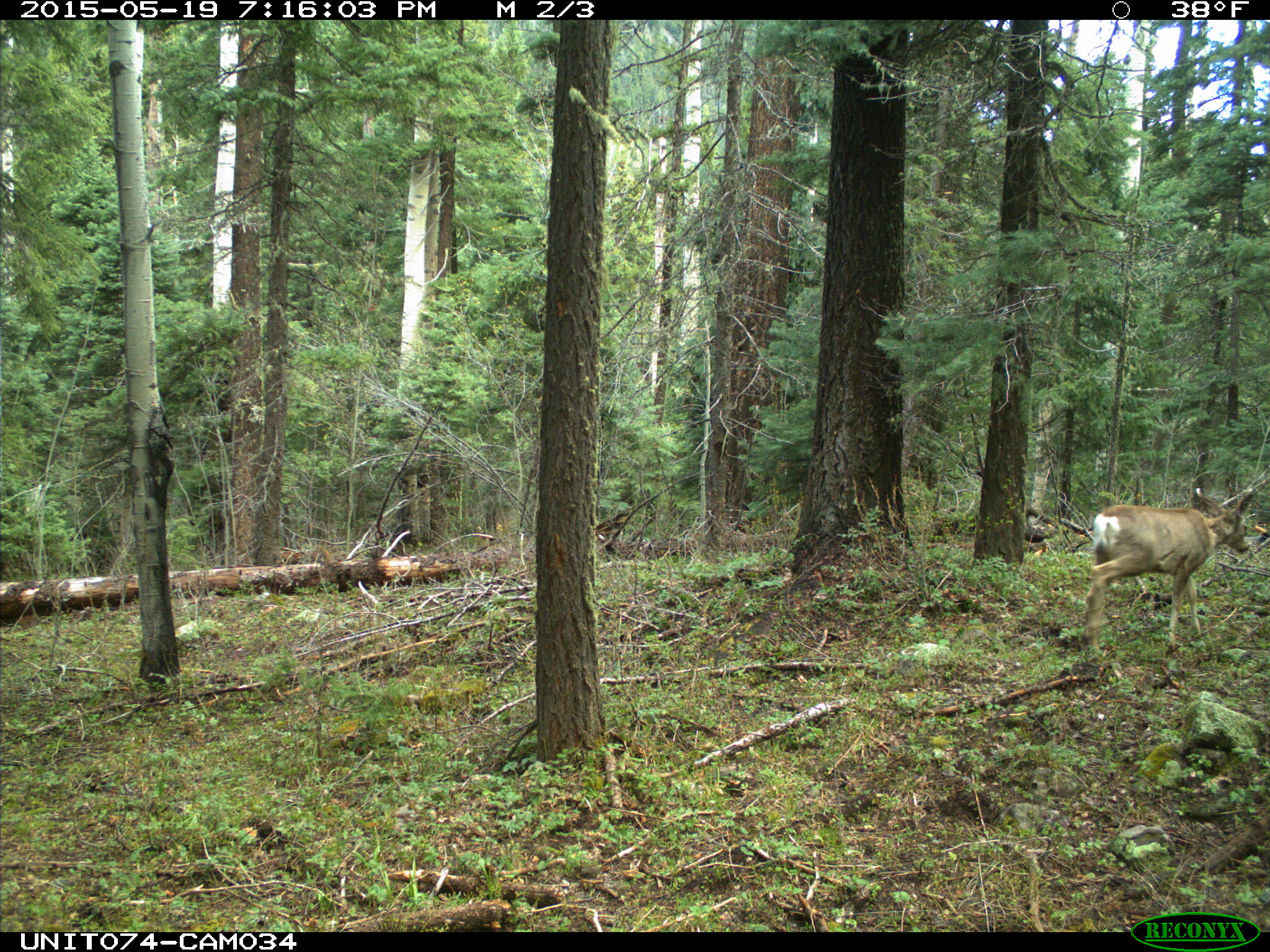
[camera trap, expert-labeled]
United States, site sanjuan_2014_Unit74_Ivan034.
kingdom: Animalia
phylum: Chordata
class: Mammalia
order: Artiodactyla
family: Cervidae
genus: Odocoileus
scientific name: Odocoileus hemionus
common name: mule deer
Odocoileus hemionus (mule deer).